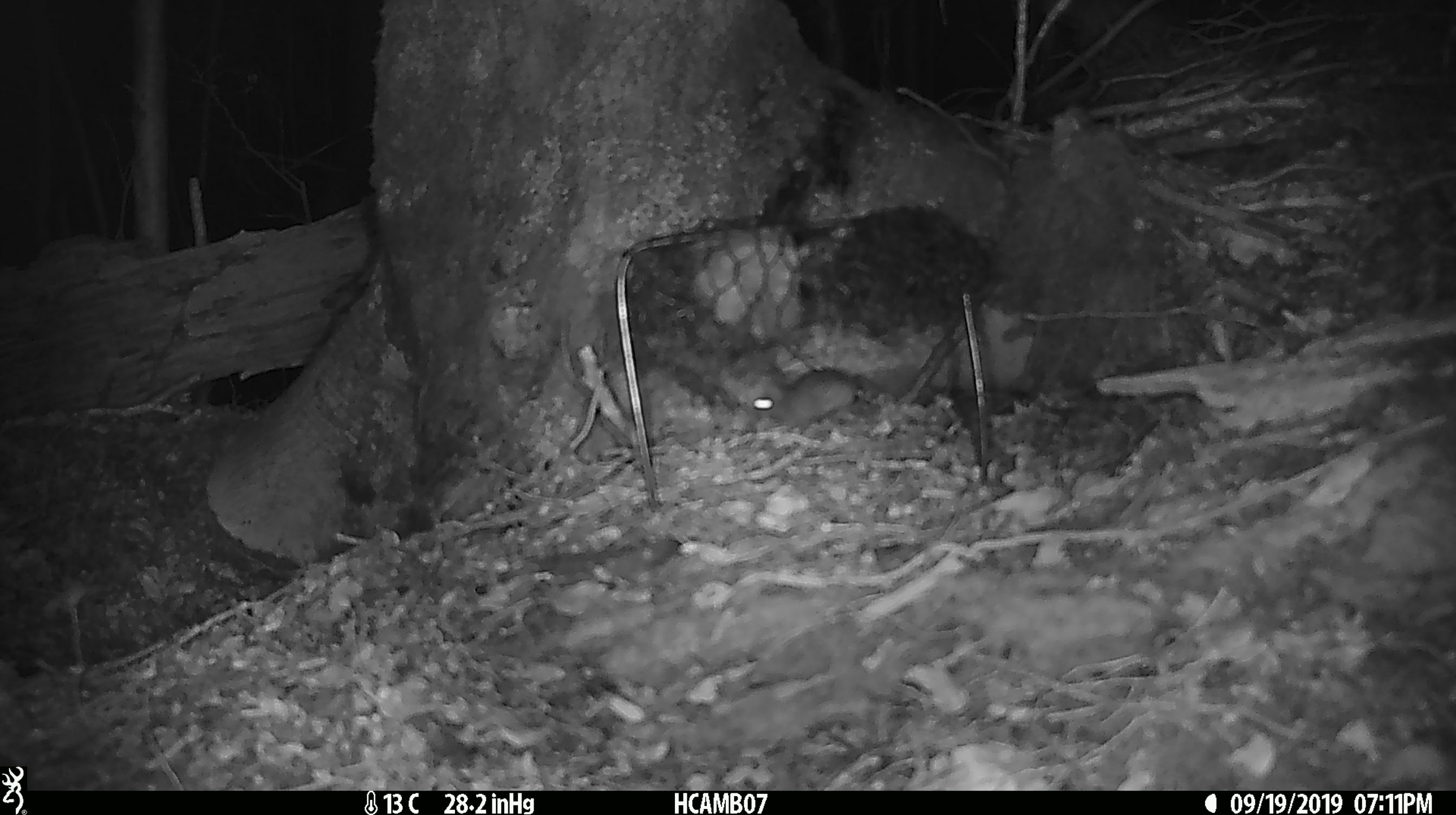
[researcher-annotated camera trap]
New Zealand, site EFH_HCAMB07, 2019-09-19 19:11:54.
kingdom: Animalia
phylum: Chordata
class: Mammalia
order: Rodentia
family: Muridae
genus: Mus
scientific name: Mus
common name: mouse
Mouse (Mus).